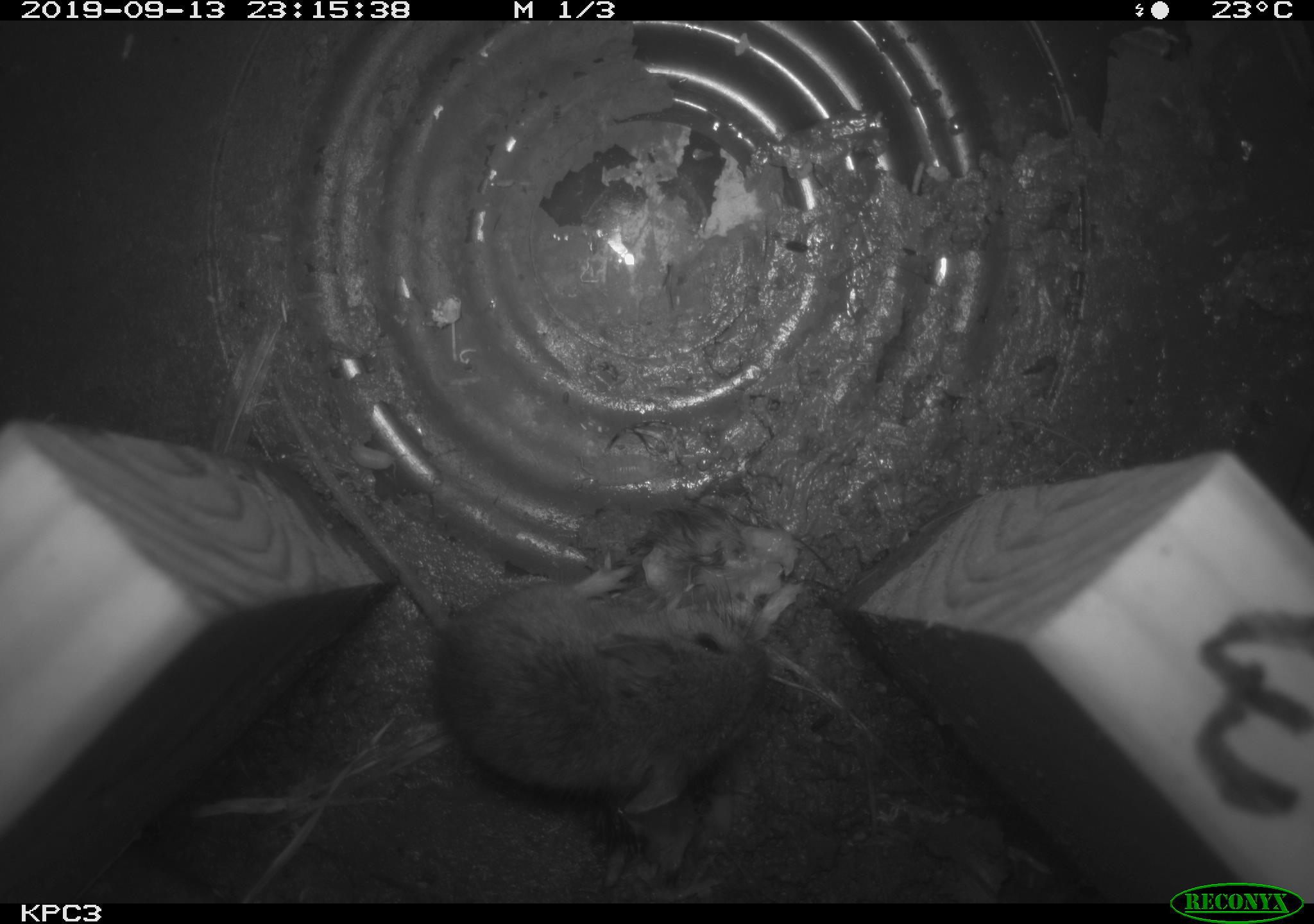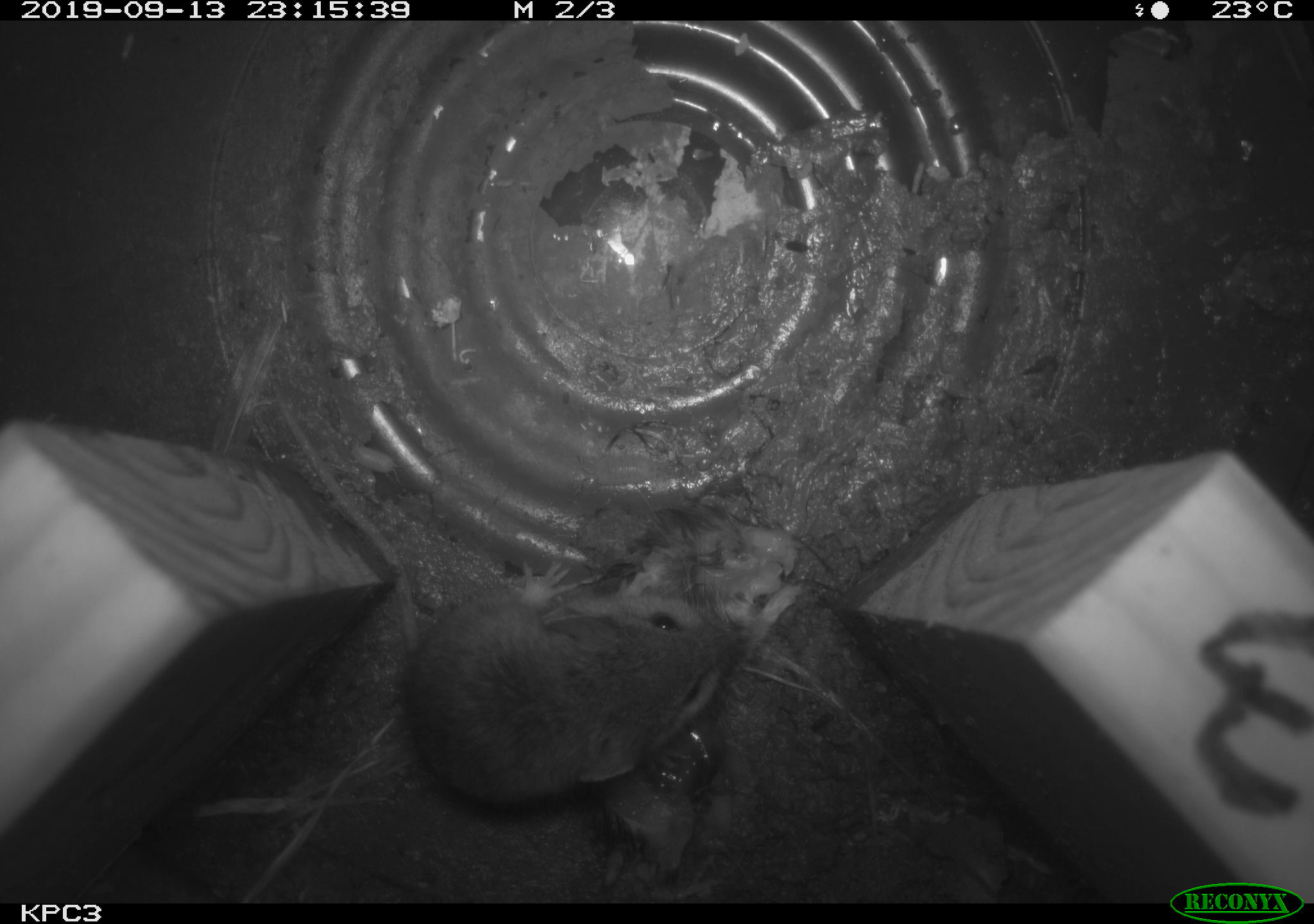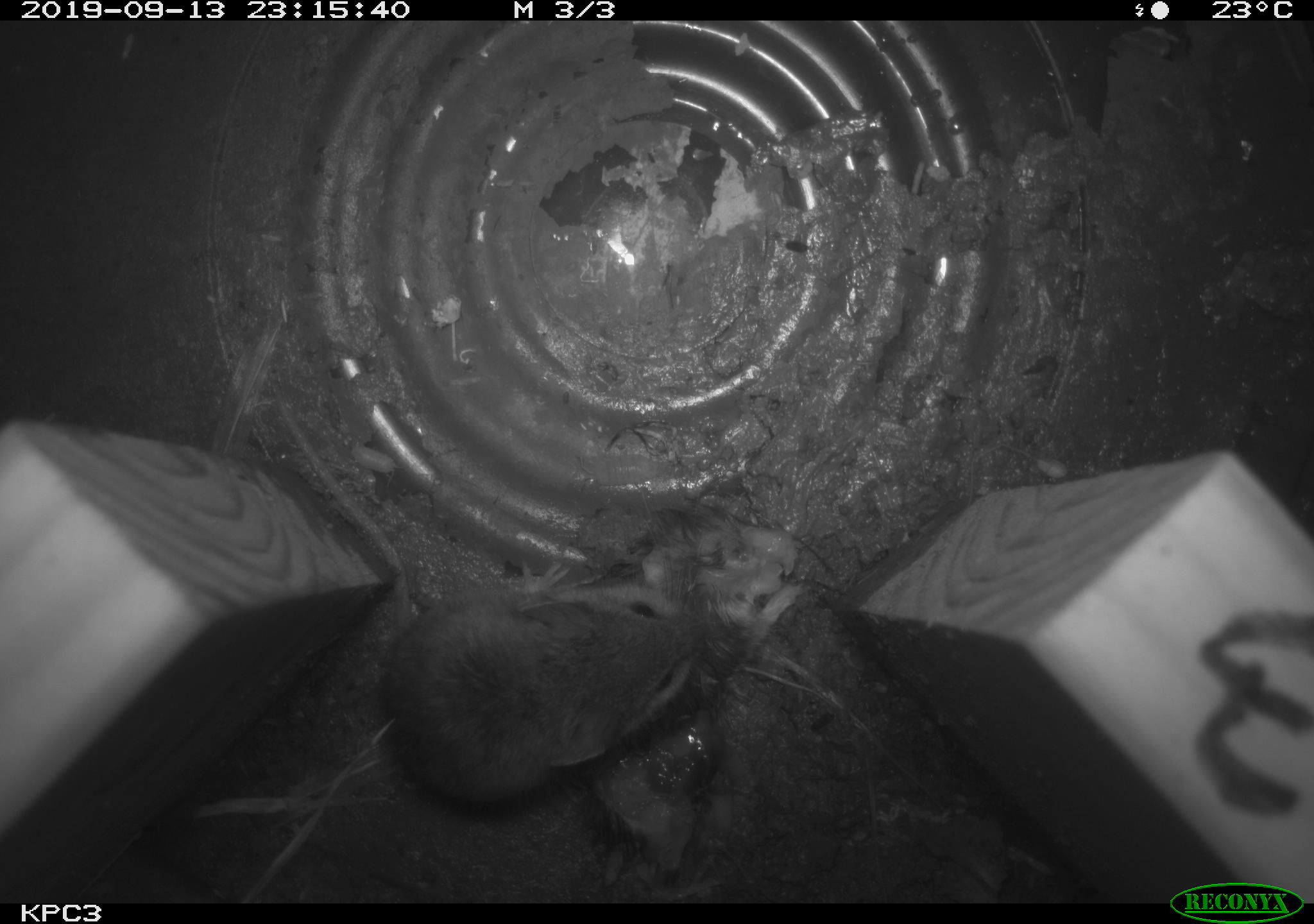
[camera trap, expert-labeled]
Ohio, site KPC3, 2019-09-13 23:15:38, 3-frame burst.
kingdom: Animalia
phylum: Chordata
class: Mammalia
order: Rodentia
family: Cricetidae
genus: Peromyscus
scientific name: Peromyscus leucopus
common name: white-footed mouse